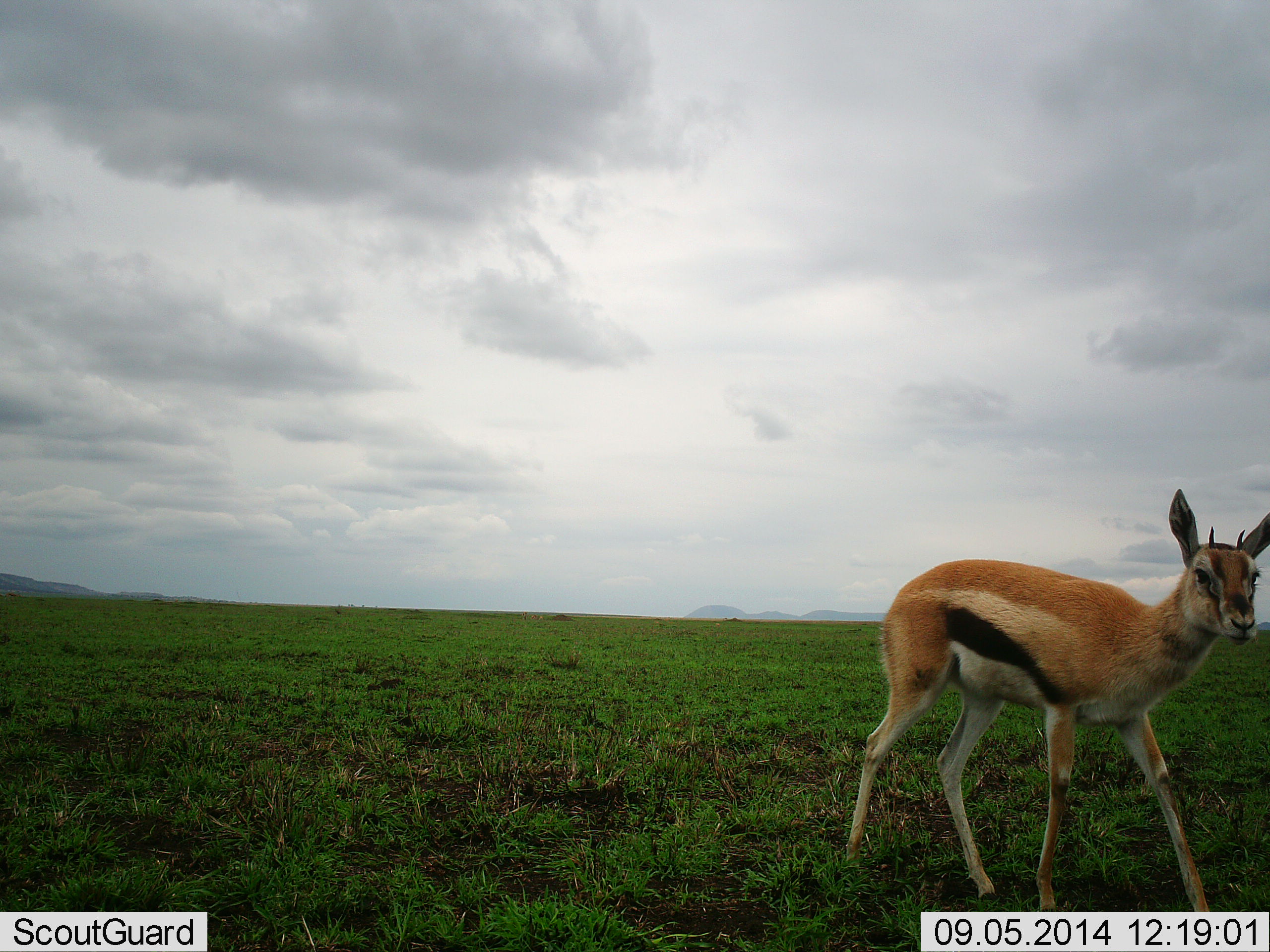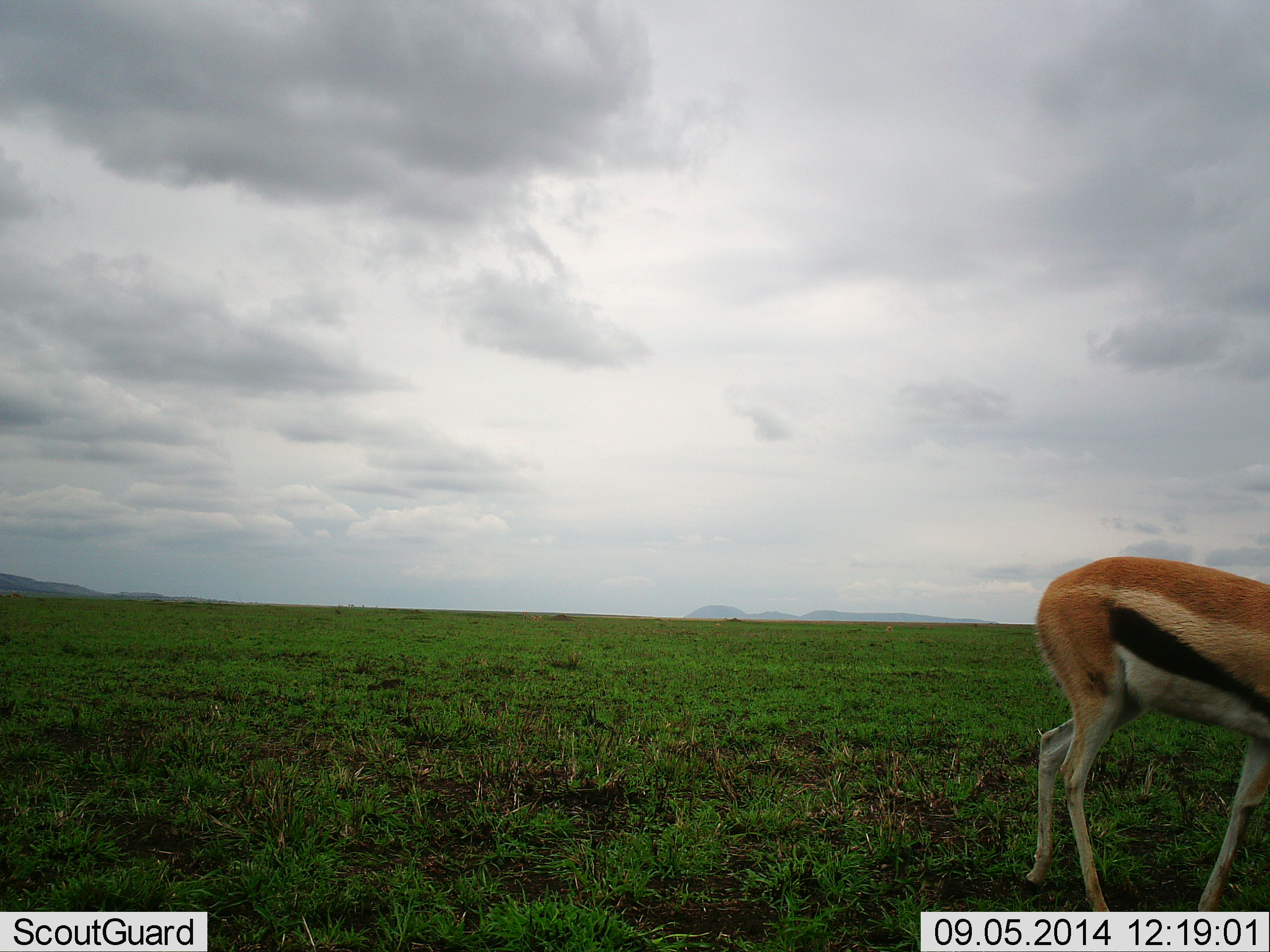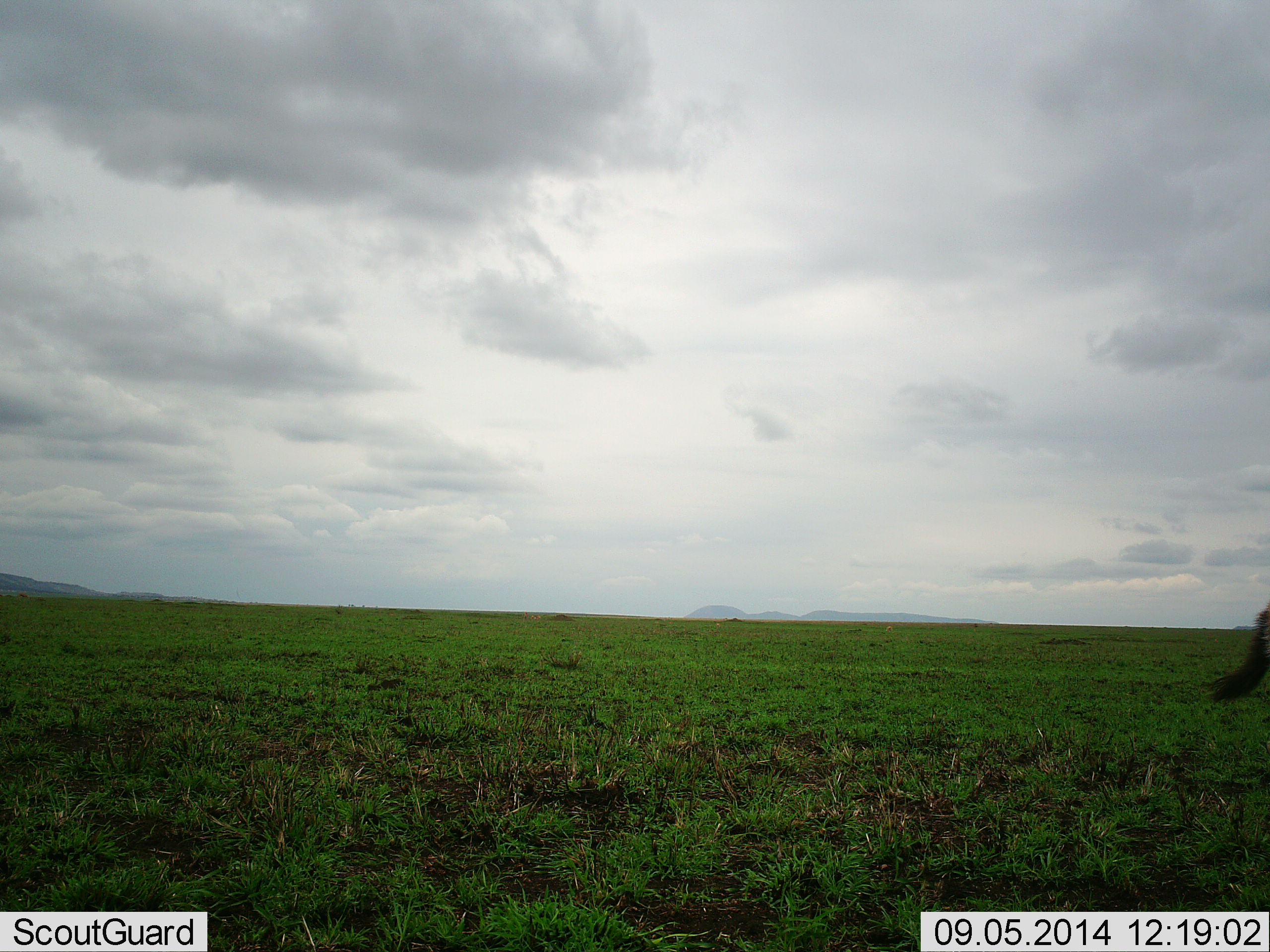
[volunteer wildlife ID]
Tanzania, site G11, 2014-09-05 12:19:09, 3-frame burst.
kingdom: Animalia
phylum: Chordata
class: Mammalia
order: Artiodactyla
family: Bovidae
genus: Eudorcas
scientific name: Eudorcas thomsonii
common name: thomson's gazelle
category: gazellethomsons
Gazellethomsons (thomson's gazelle) (Eudorcas thomsonii), count 1. Behavior (volunteer vote fractions): standing 10%, resting 0%, moving 90%, interacting 0%. Young present (vote fraction): 0%. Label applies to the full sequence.